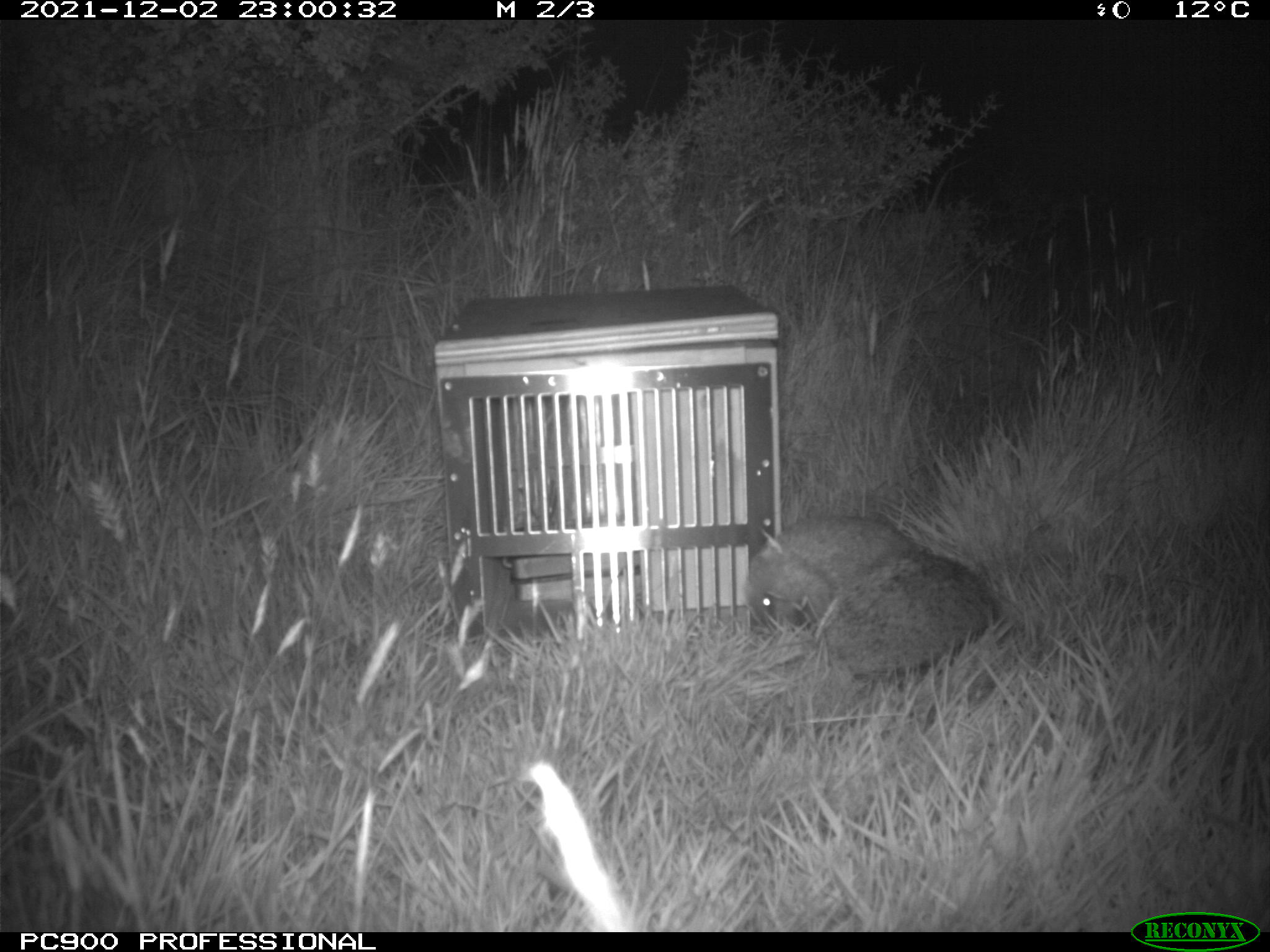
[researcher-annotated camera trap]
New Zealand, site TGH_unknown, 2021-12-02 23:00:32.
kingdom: Animalia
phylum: Chordata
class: Mammalia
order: Eulipotyphla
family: Erinaceidae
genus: Erinaceus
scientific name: Erinaceus europaeus europaeus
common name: european hedgehog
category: hedgehog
Hedgehog (european hedgehog) (Erinaceus europaeus europaeus).